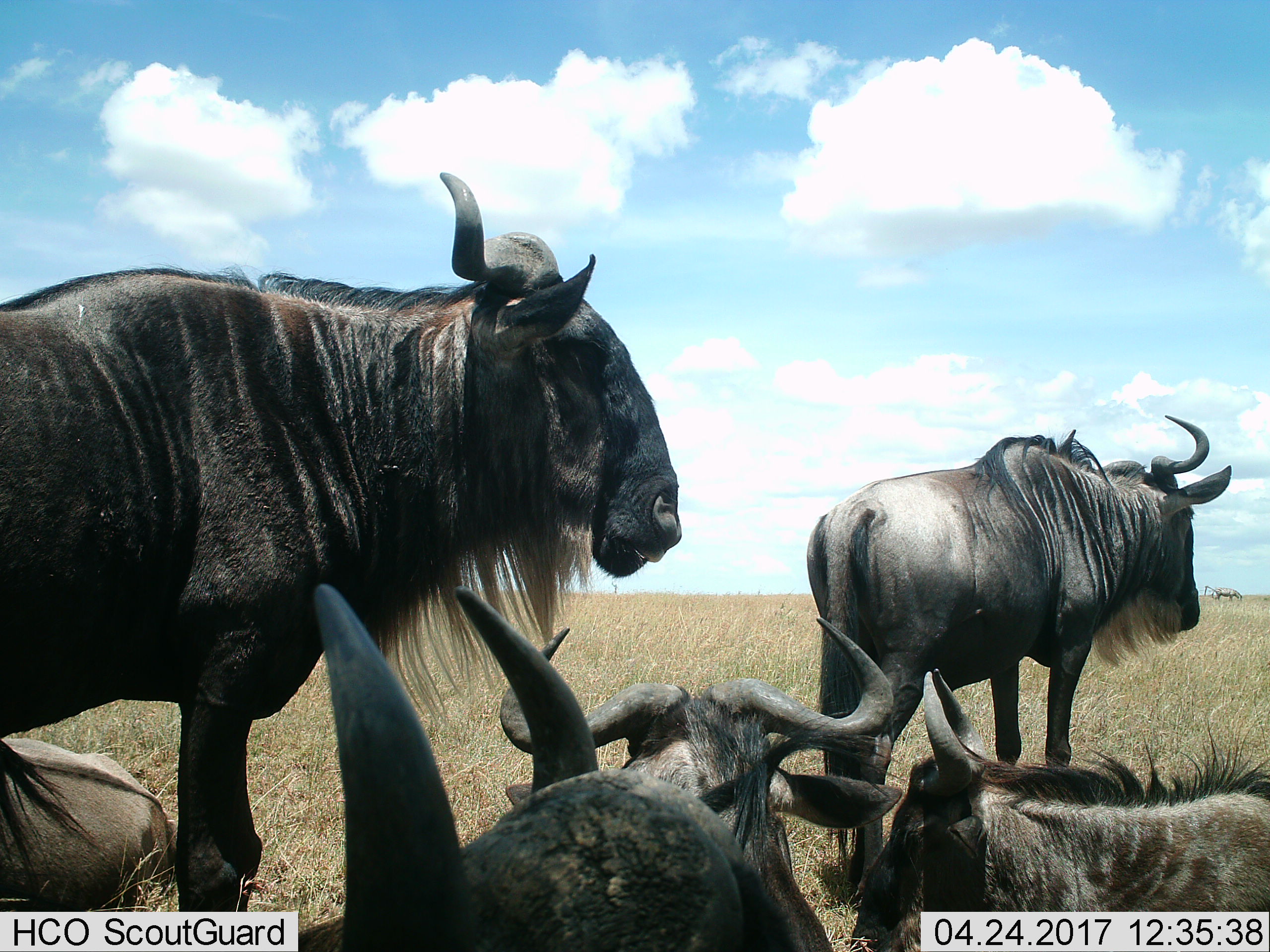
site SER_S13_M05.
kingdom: Animalia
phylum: Chordata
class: Mammalia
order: Artiodactyla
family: Bovidae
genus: Connochaetes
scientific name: Connochaetes taurinus taurinus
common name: blue wildebeest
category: wildebeestblue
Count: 5.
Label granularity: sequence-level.